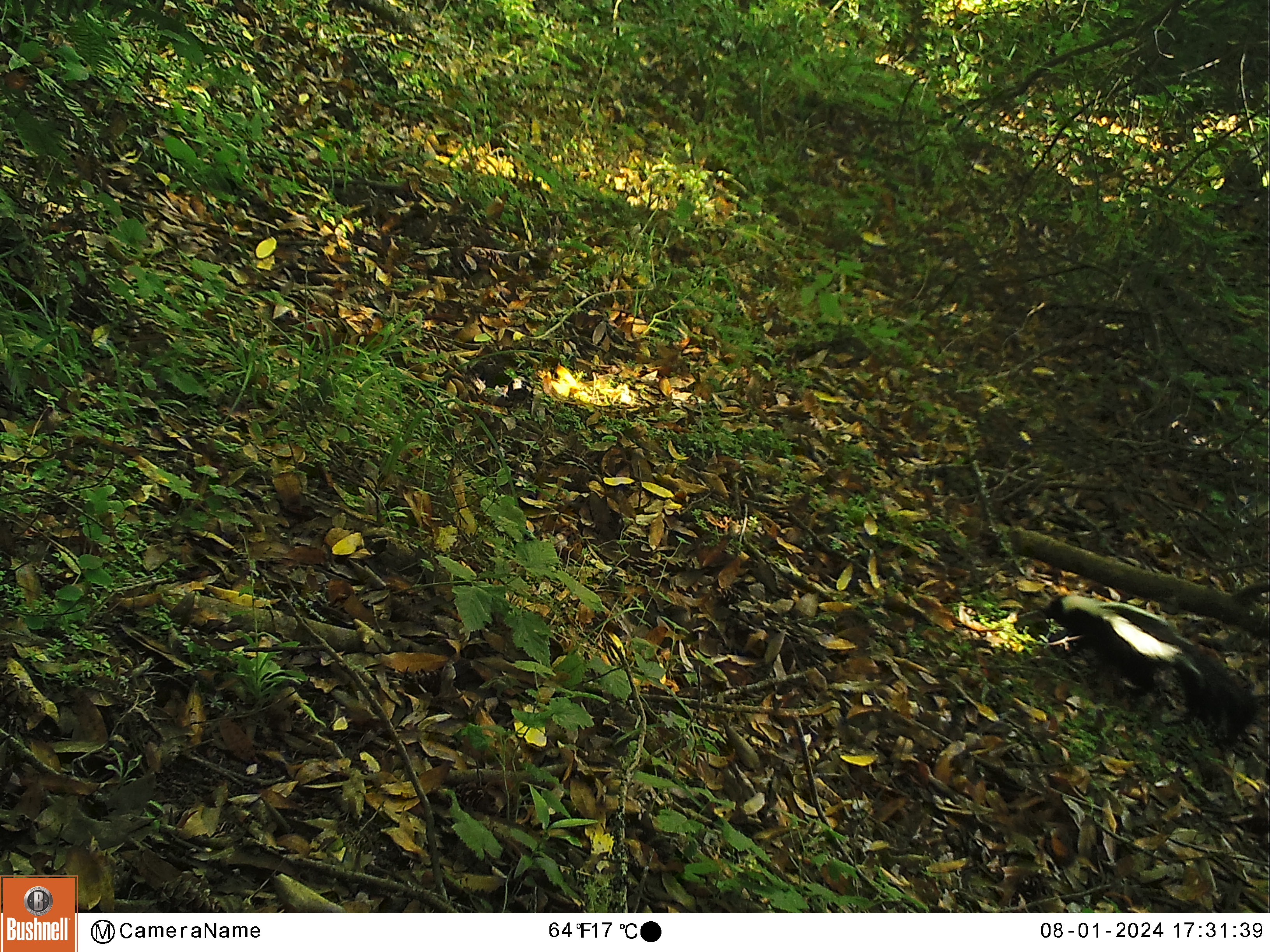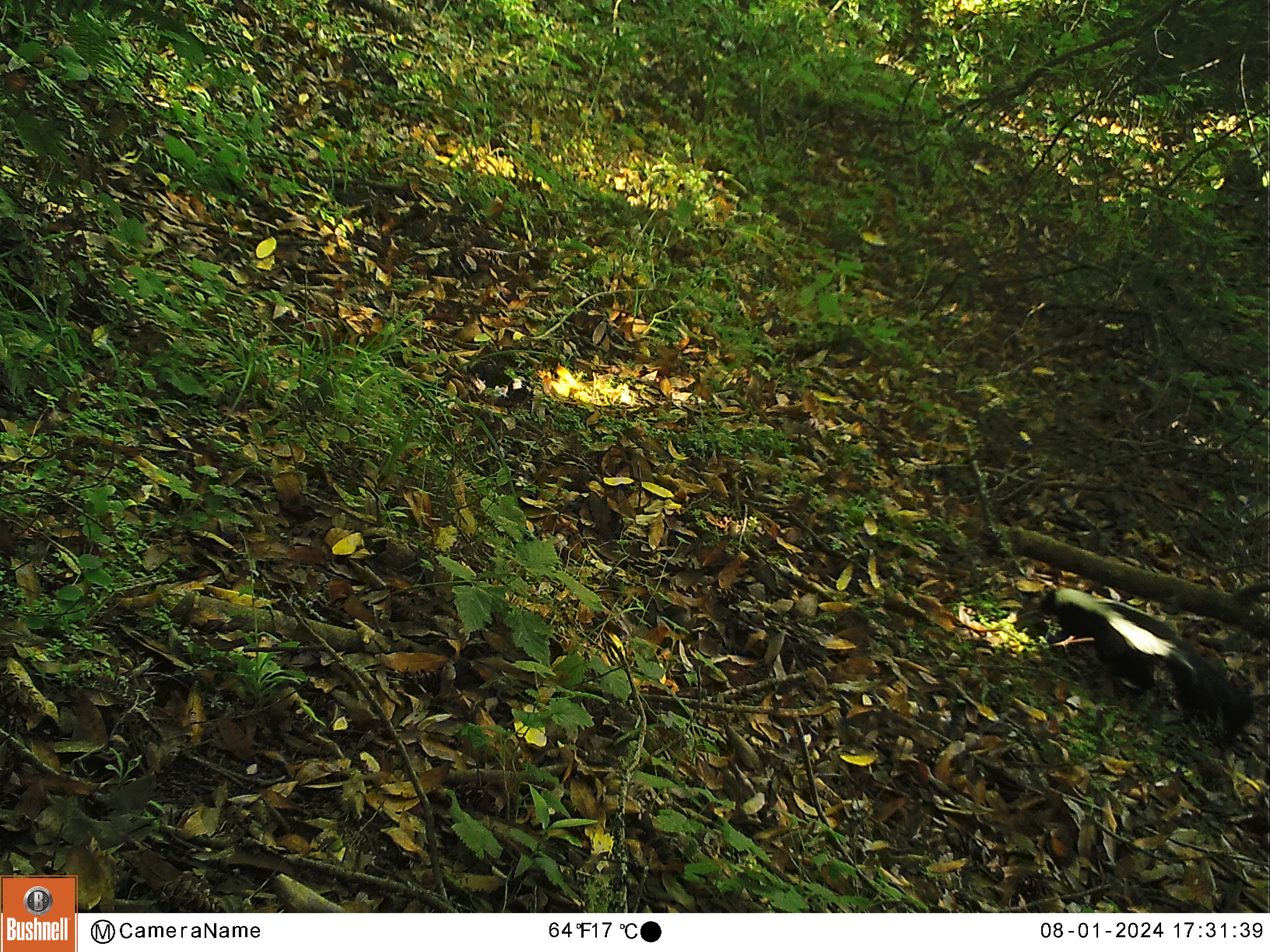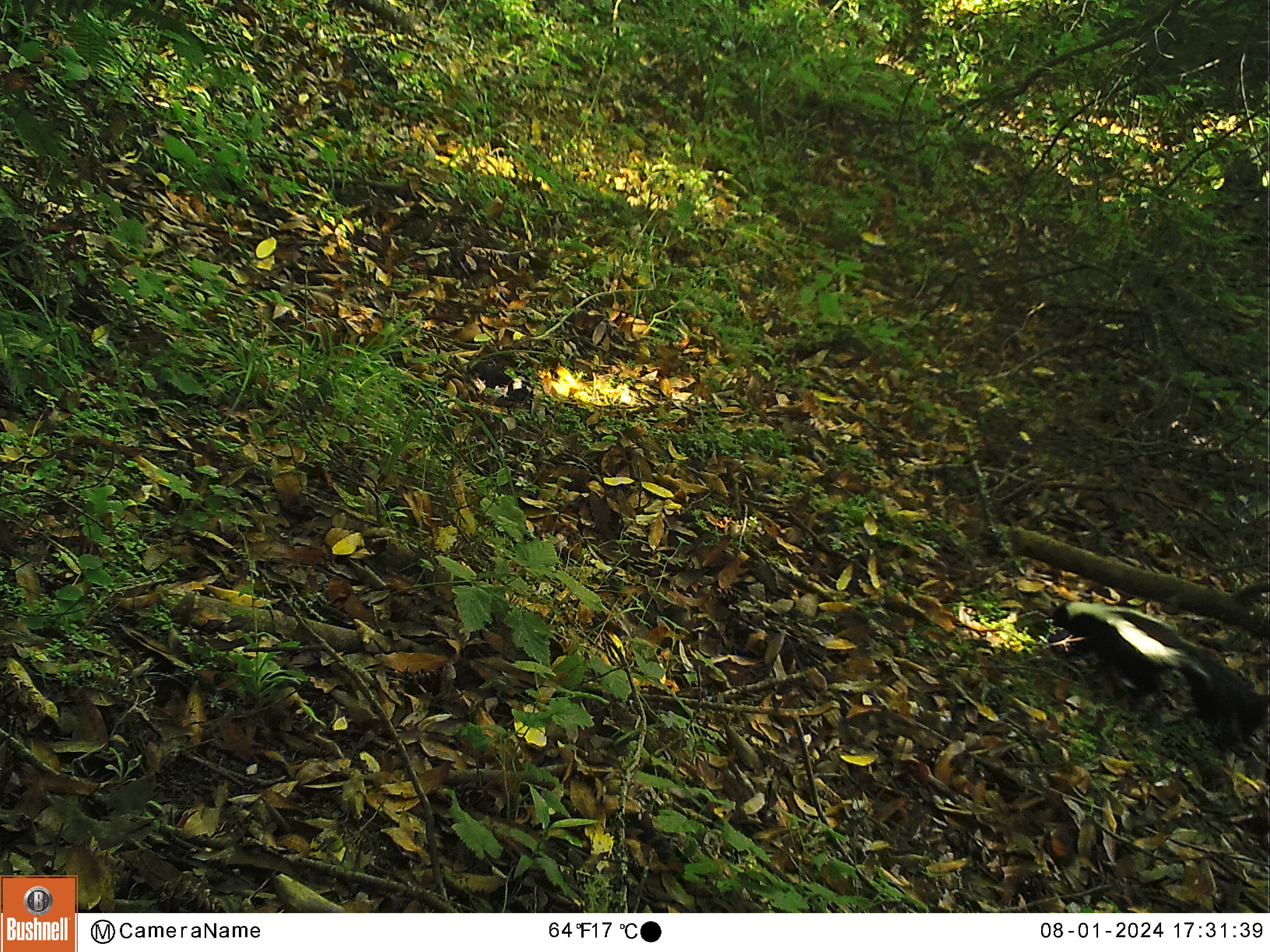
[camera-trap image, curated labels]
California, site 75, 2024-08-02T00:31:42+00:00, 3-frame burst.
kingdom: Animalia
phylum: Chordata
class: Mammalia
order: Carnivora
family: Mephitidae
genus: Mephitis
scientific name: Mephitis mephitis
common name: striped skunk